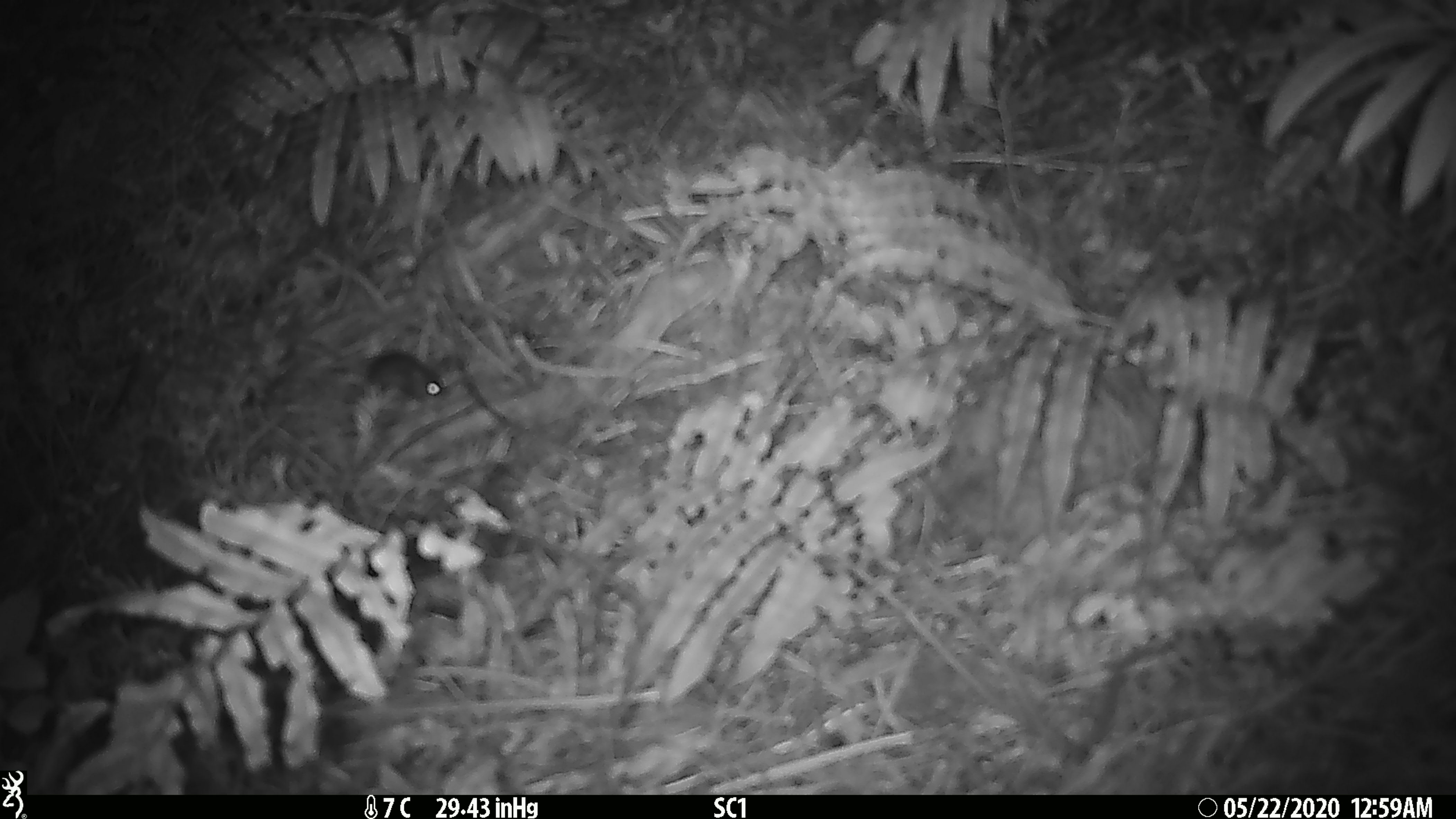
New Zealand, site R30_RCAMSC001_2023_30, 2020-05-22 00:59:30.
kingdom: Animalia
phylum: Chordata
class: Mammalia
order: Rodentia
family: Muridae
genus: Mus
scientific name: Mus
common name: mouse